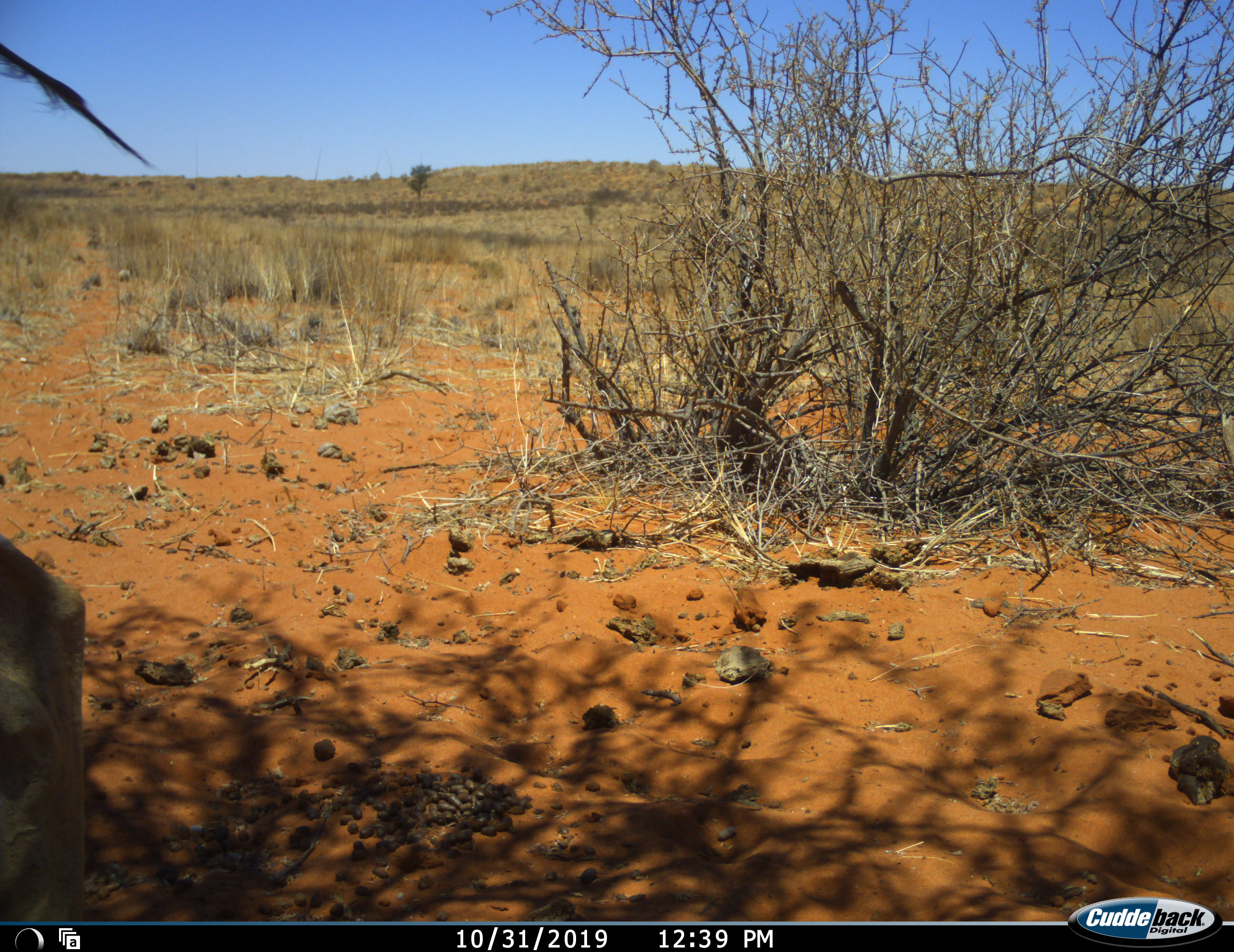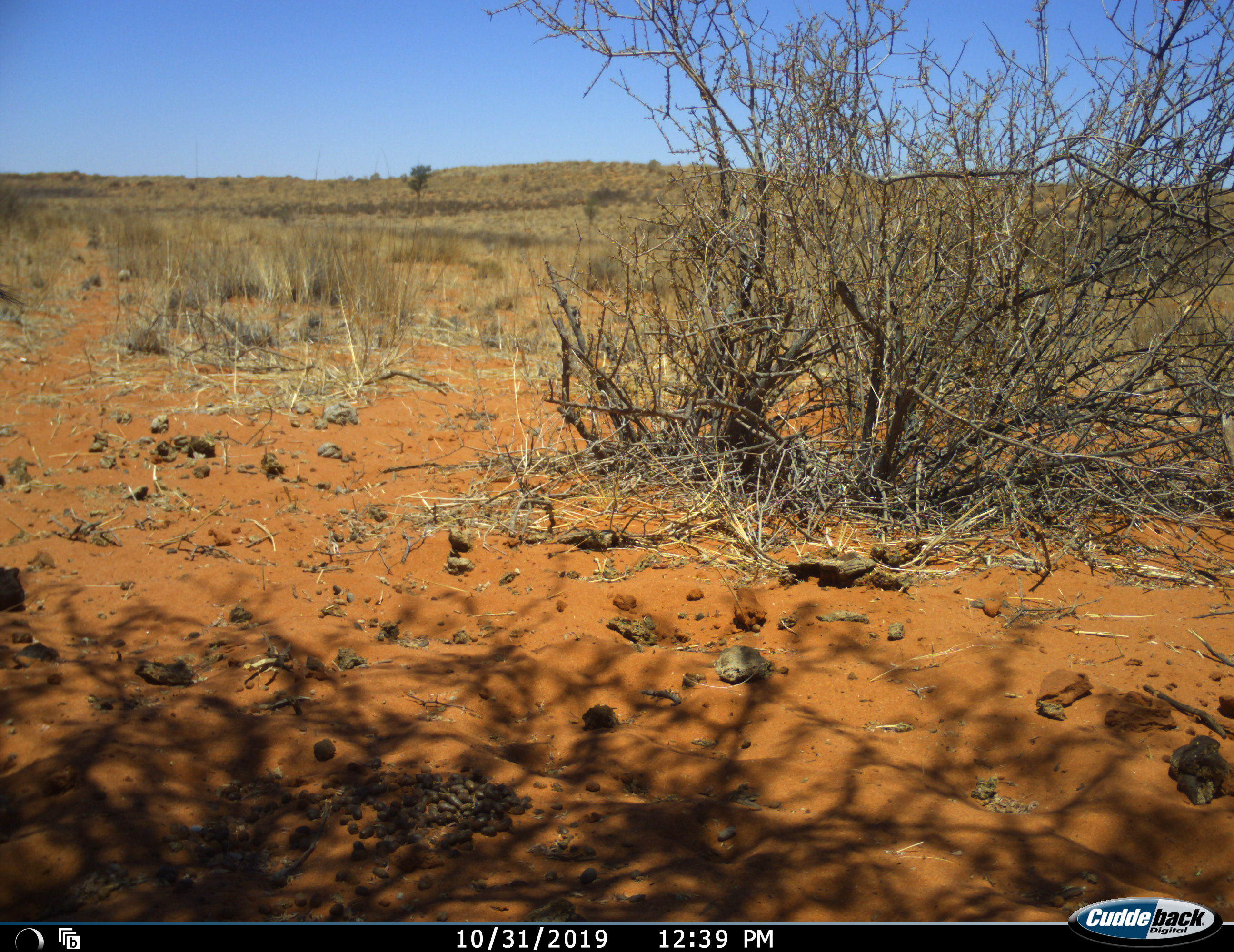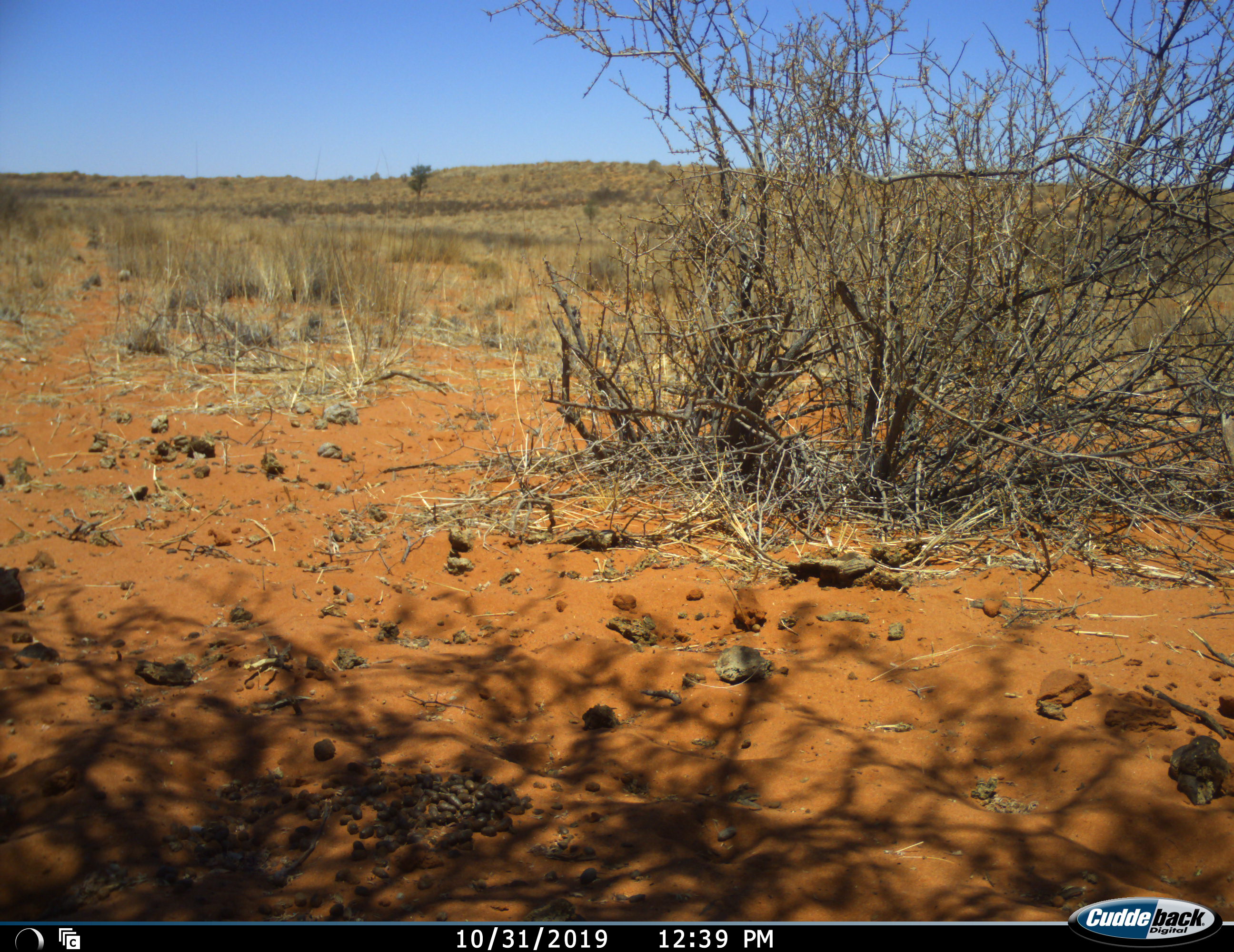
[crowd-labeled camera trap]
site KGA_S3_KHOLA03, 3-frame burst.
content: unidentified animal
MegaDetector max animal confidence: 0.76